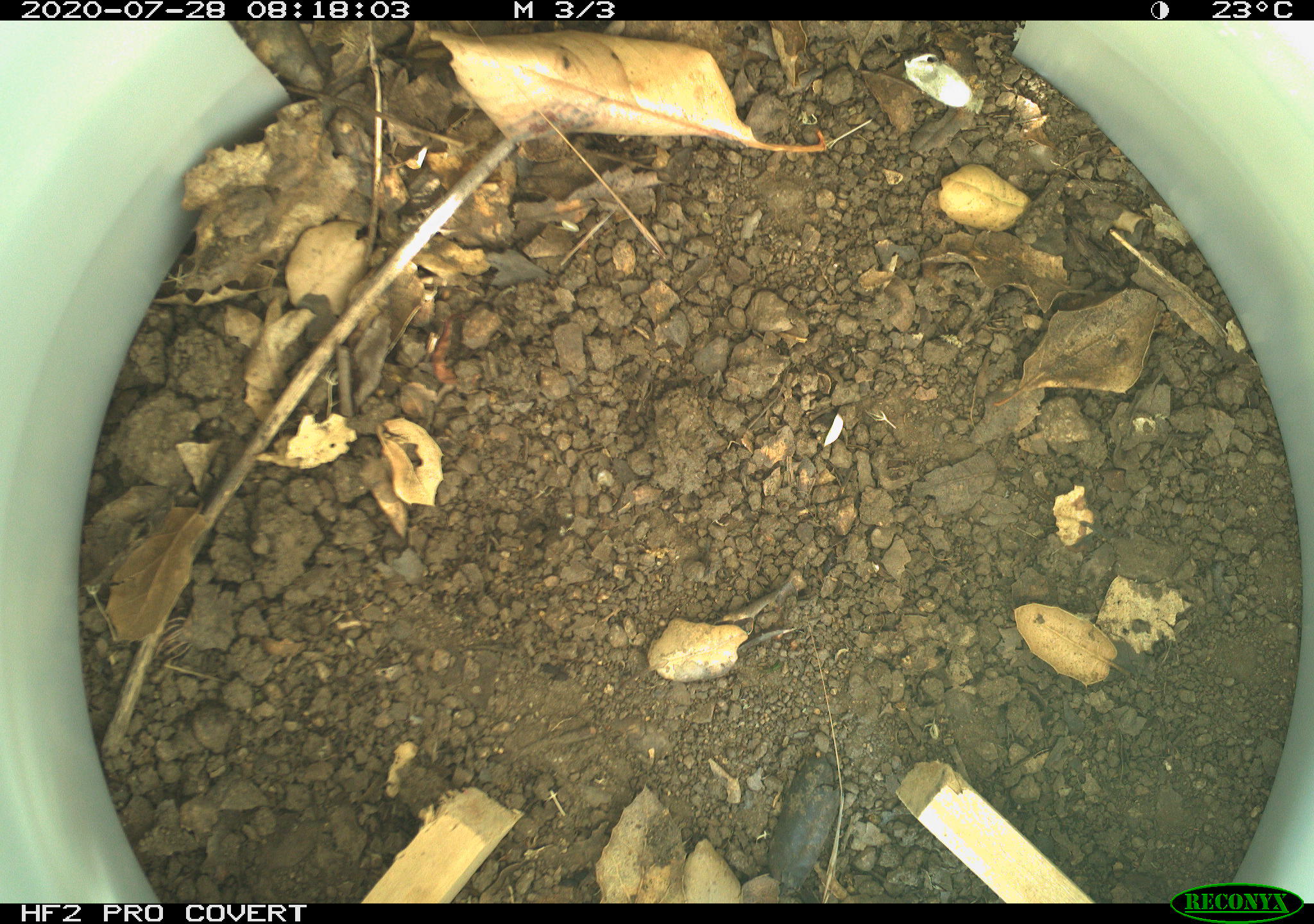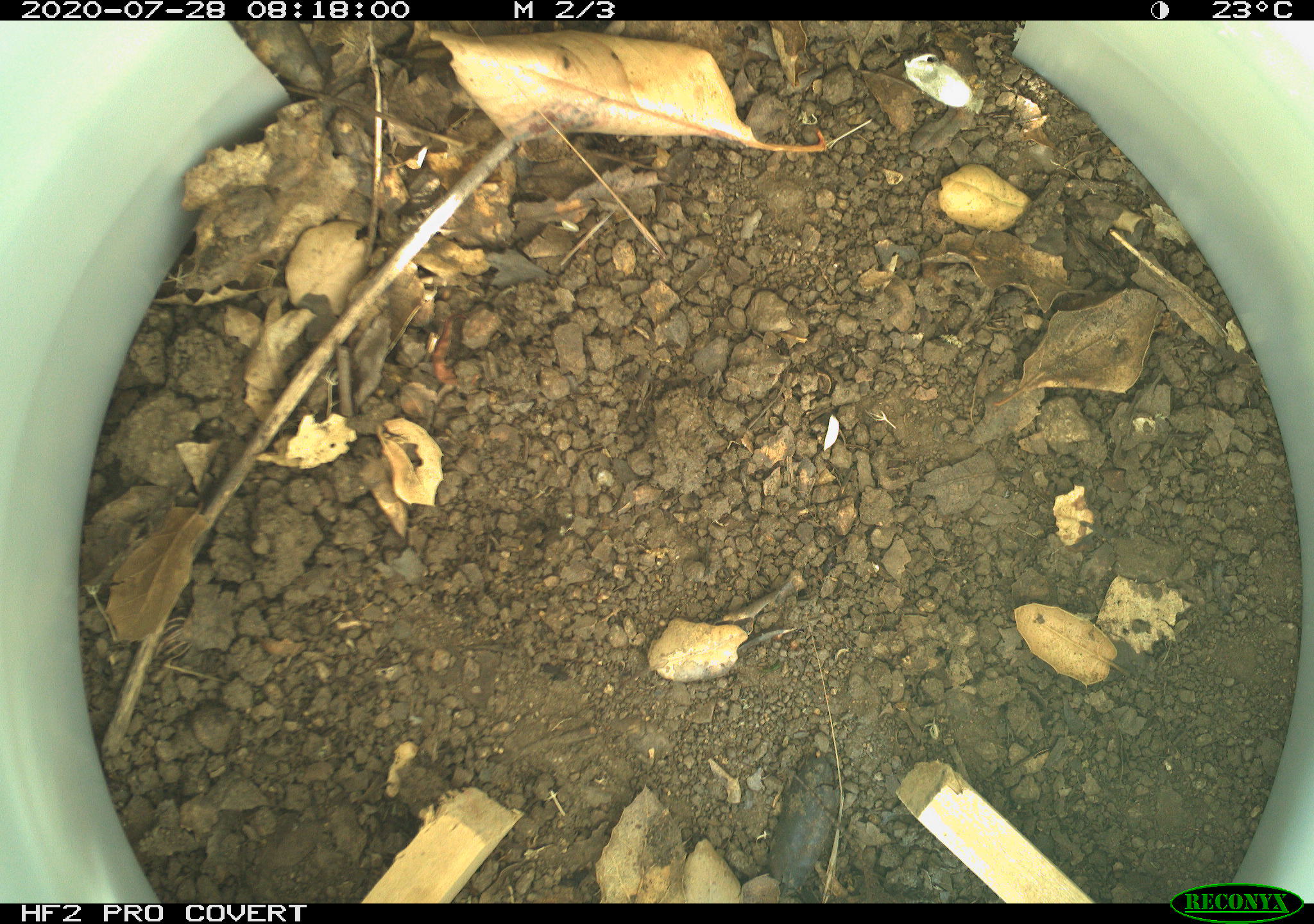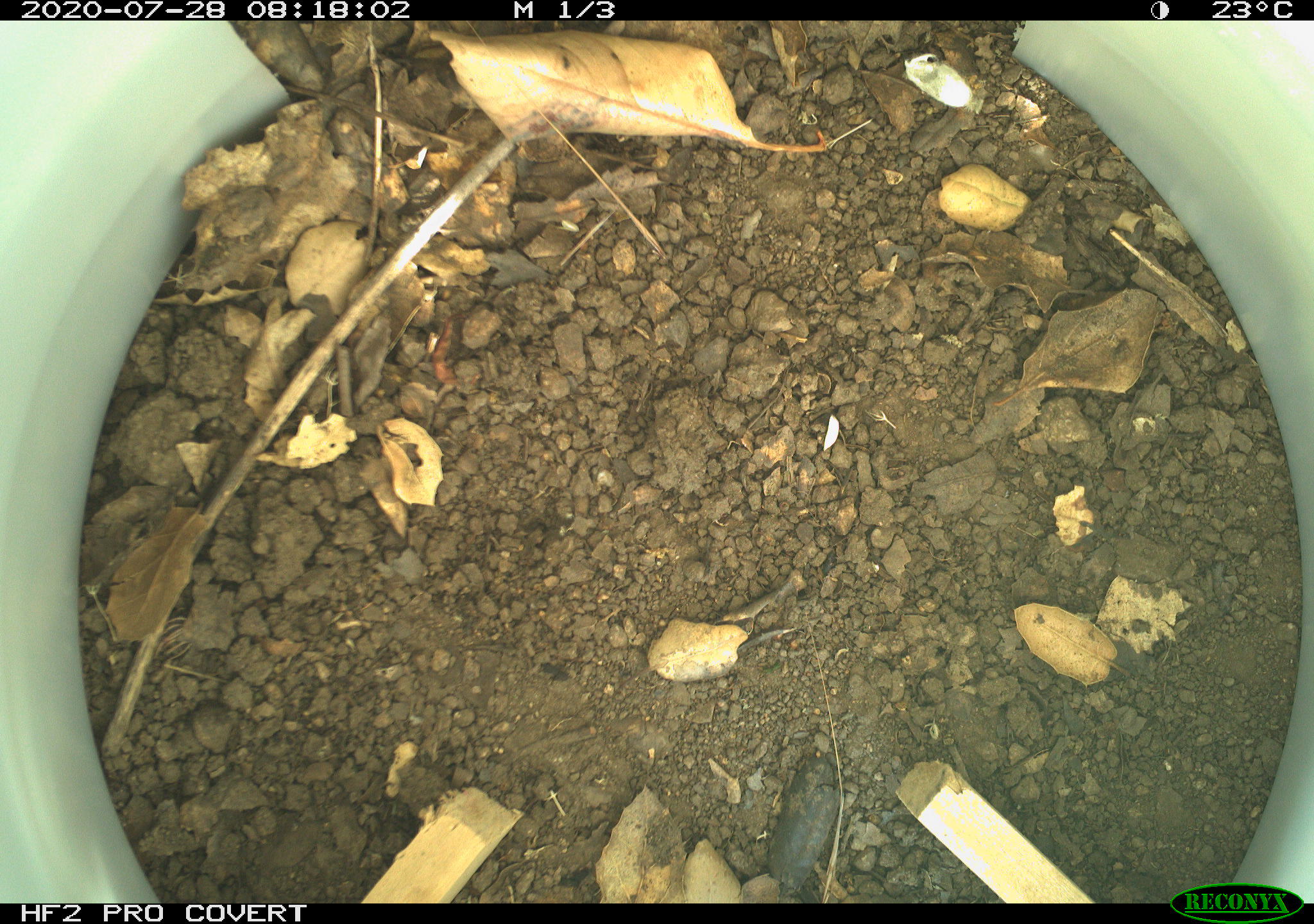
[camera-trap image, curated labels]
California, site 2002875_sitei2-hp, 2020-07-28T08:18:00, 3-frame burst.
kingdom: Animalia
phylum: Chordata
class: Reptilia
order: Squamata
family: Phrynosomatidae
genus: Sceloporus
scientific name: Sceloporus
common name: spiny lizards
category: sceloporus species